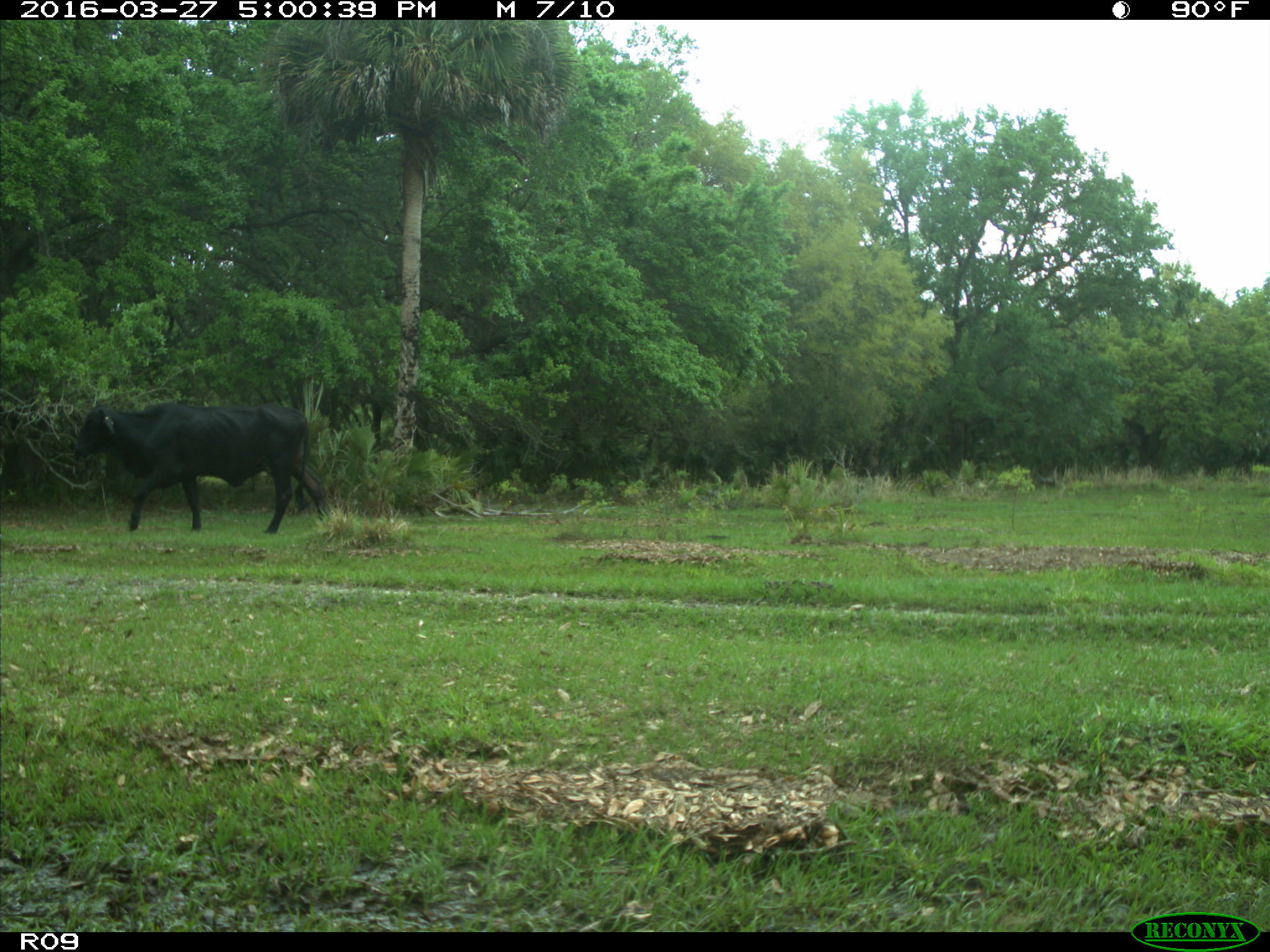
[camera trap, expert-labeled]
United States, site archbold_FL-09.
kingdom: Animalia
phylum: Chordata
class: Mammalia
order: Artiodactyla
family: Bovidae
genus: Bos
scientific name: Bos taurus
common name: domestic cow